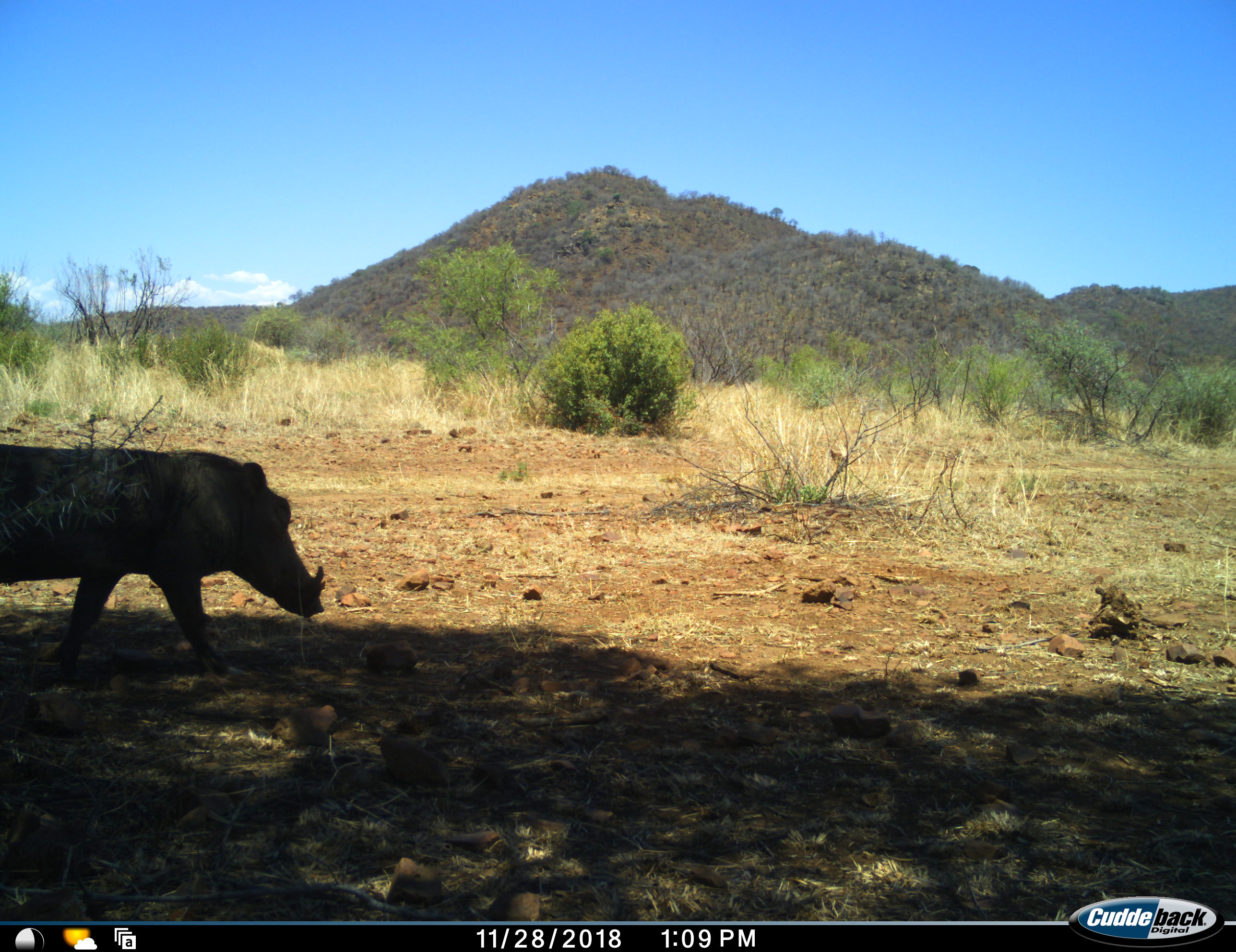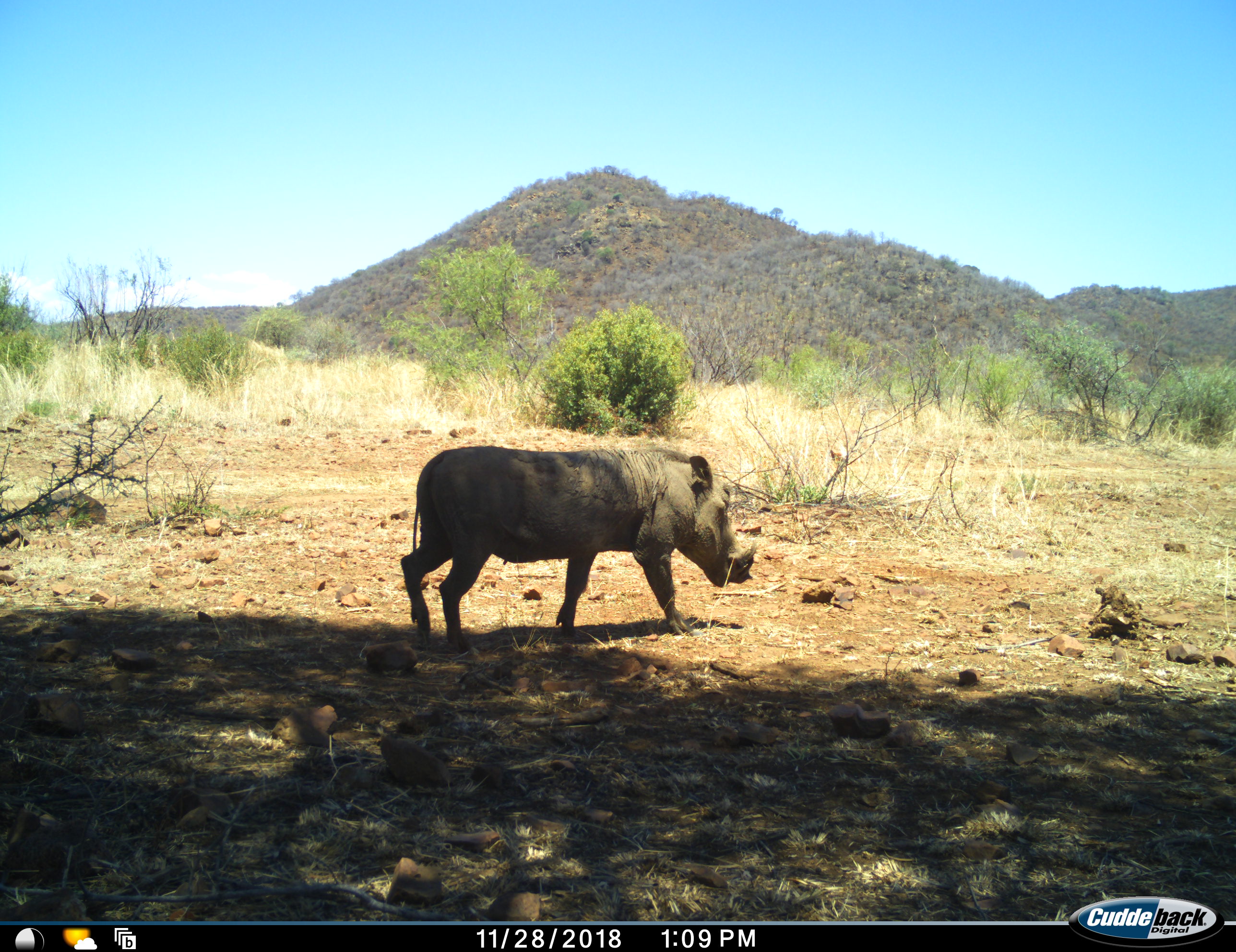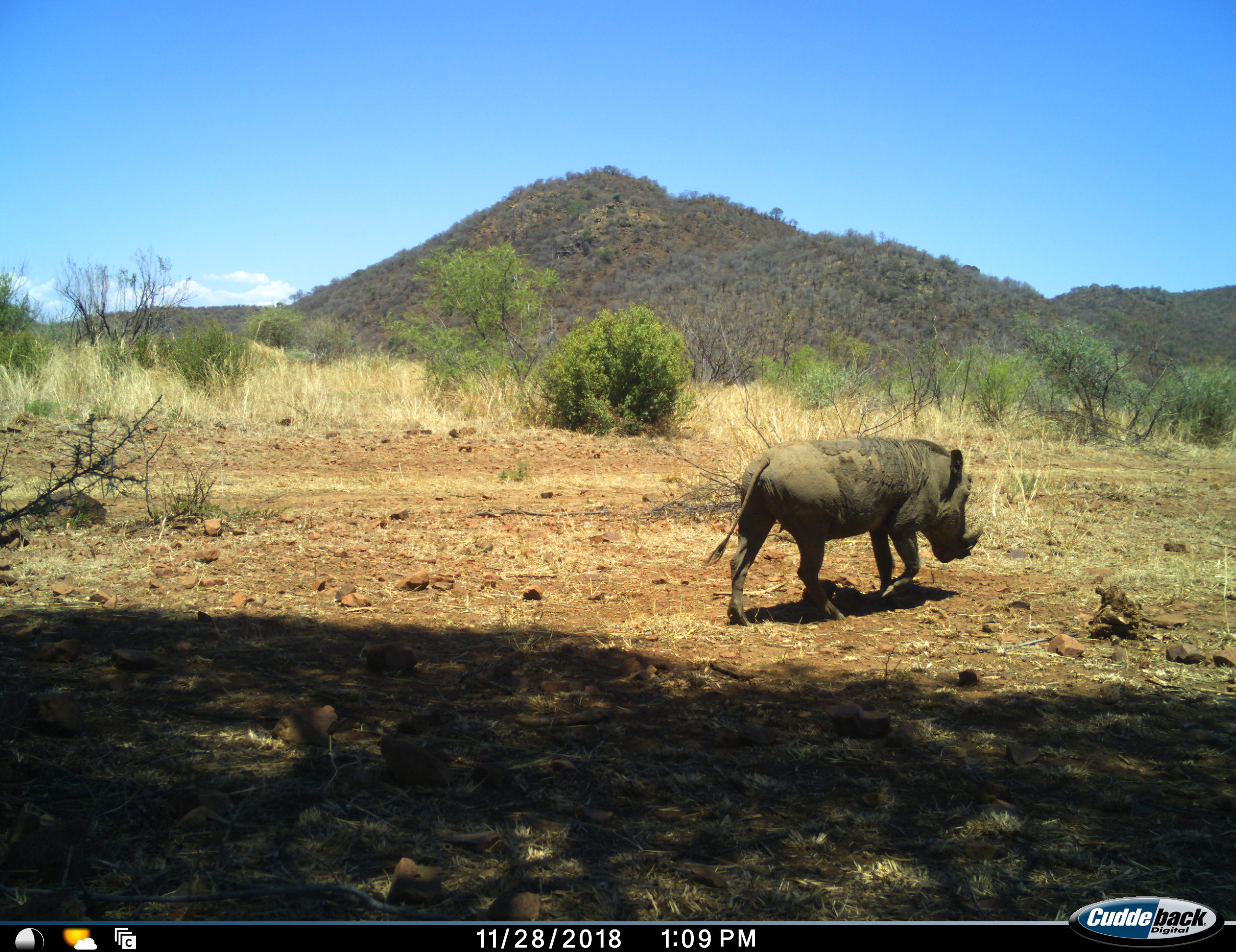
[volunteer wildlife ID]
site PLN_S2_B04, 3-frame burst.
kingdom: Animalia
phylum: Chordata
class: Mammalia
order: Artiodactyla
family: Suidae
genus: Phacochoerus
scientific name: Phacochoerus africanus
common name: warthog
Warthog (Phacochoerus africanus), count 1. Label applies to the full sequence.